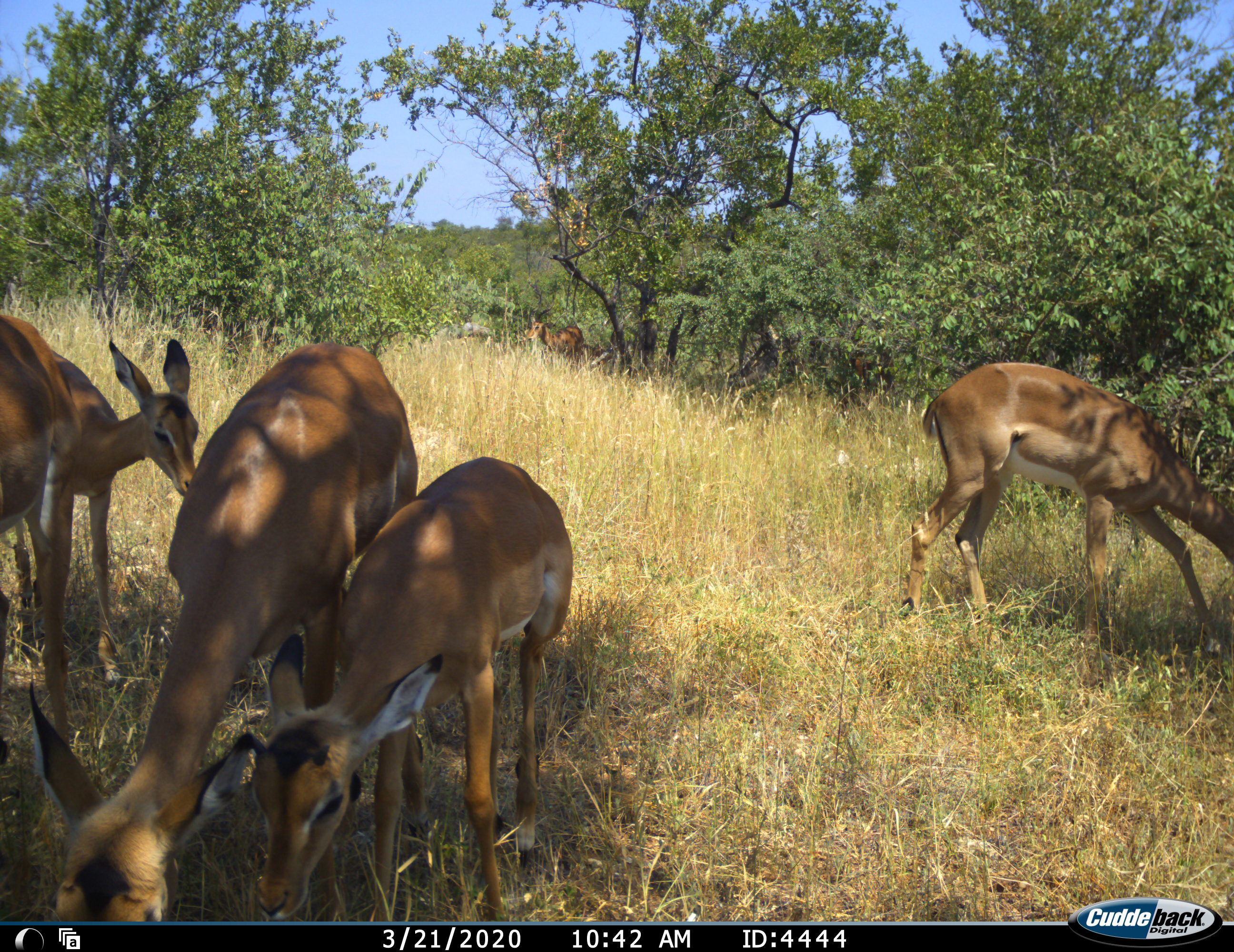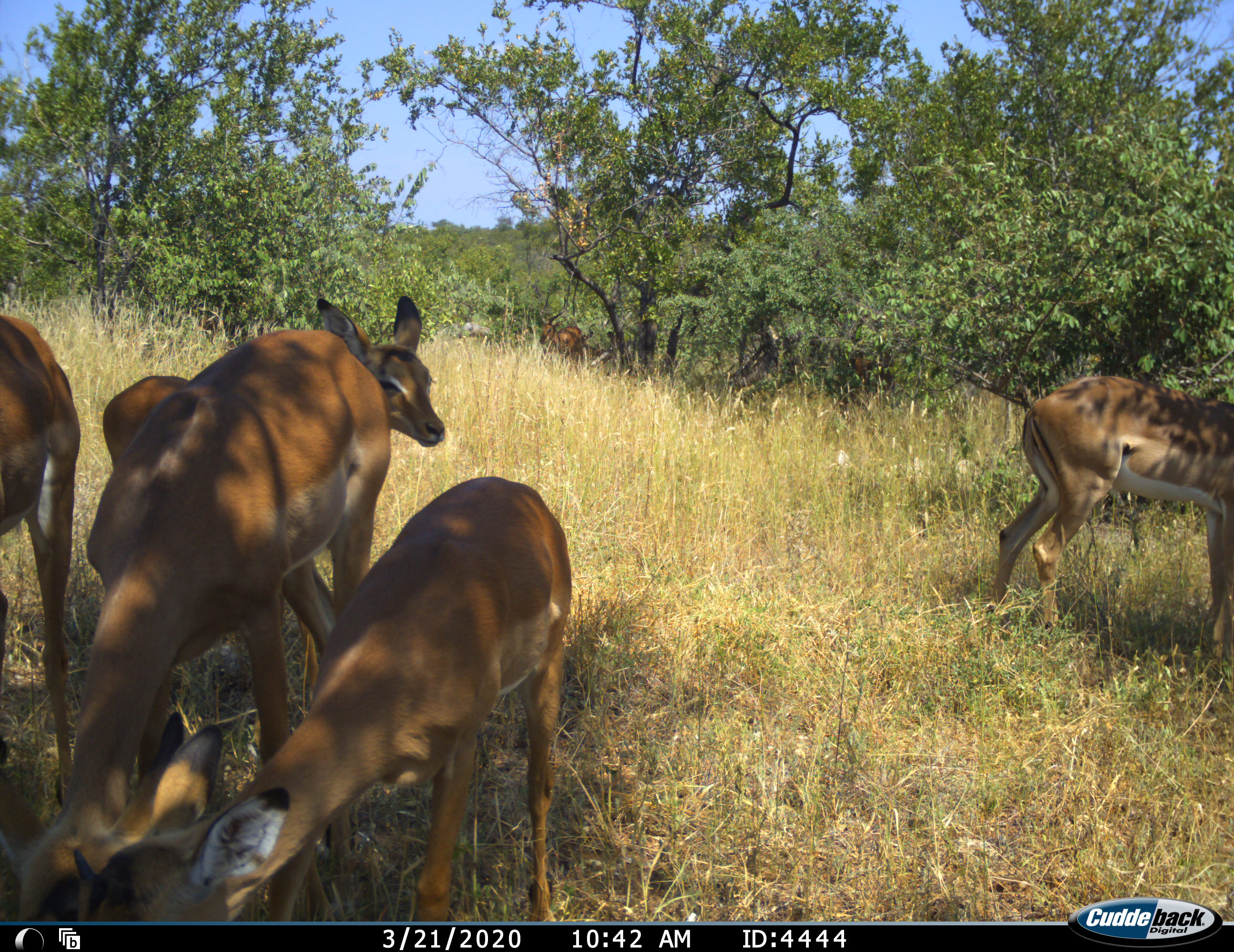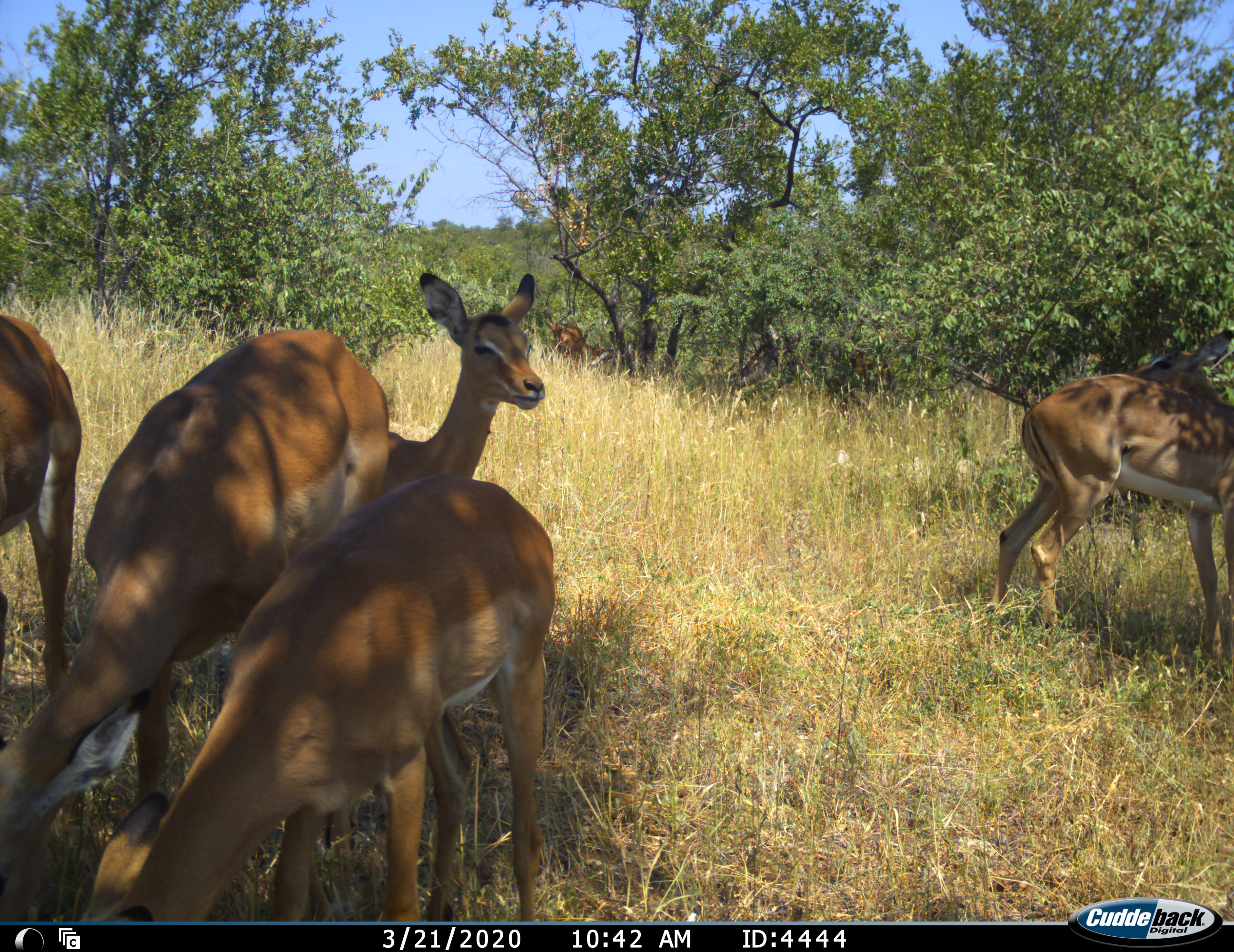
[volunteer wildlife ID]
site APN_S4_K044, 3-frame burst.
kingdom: Animalia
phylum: Chordata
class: Mammalia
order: Artiodactyla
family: Bovidae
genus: Aepyceros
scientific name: Aepyceros melampus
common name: impala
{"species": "impala (Aepyceros melampus)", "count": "6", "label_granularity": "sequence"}